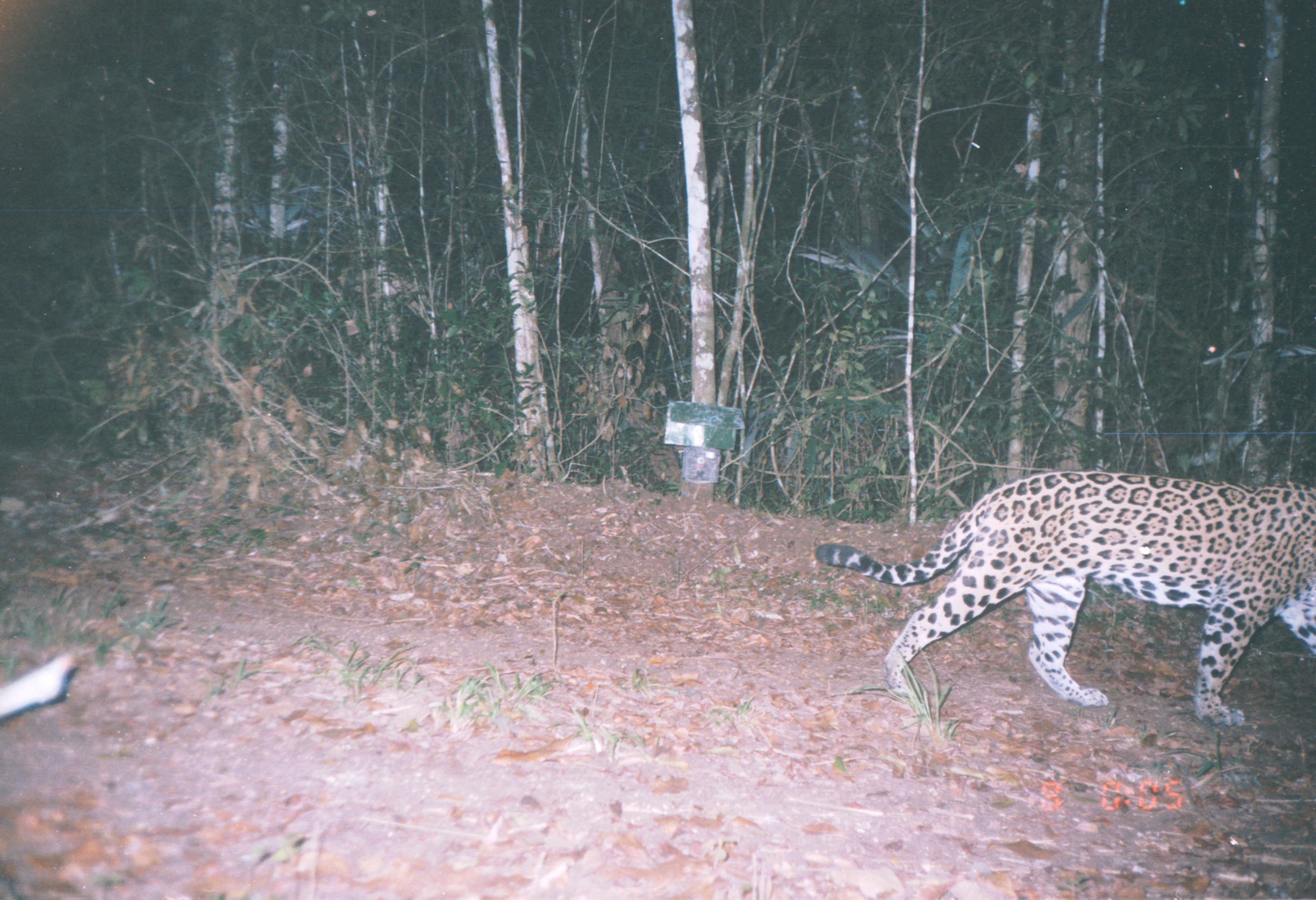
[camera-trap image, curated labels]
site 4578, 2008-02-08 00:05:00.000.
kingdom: Animalia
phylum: Chordata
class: Mammalia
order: Carnivora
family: Felidae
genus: Panthera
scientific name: Panthera onca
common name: jaguar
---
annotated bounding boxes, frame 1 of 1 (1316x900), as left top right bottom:
panthera onca: 814 466 1316 727